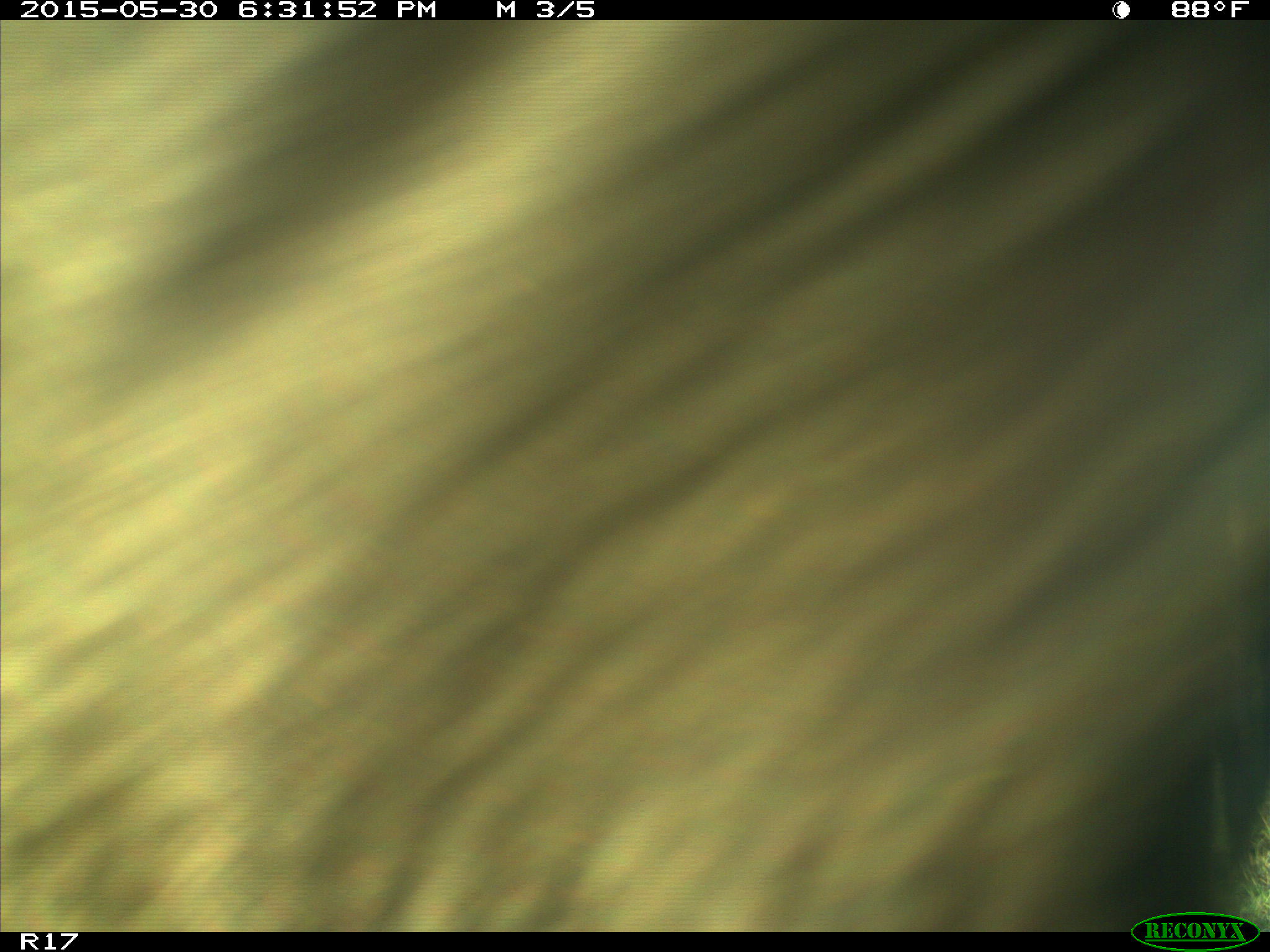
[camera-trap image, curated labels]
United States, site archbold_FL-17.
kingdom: Animalia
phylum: Chordata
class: Mammalia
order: Artiodactyla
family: Bovidae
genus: Bos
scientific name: Bos taurus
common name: domestic cow